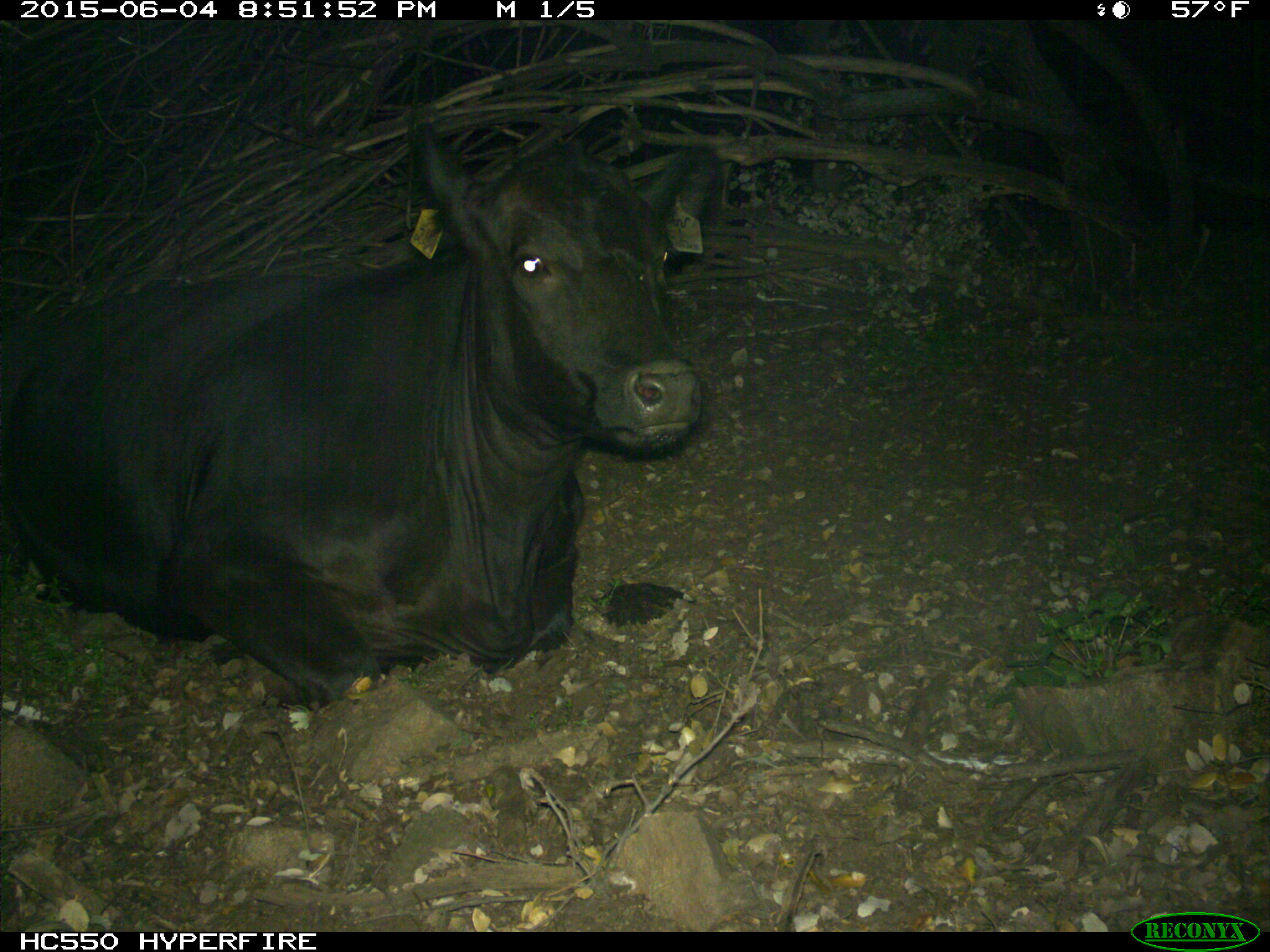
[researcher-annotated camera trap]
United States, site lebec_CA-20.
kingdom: Animalia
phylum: Chordata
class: Mammalia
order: Artiodactyla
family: Bovidae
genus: Bos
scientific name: Bos taurus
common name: domestic cow